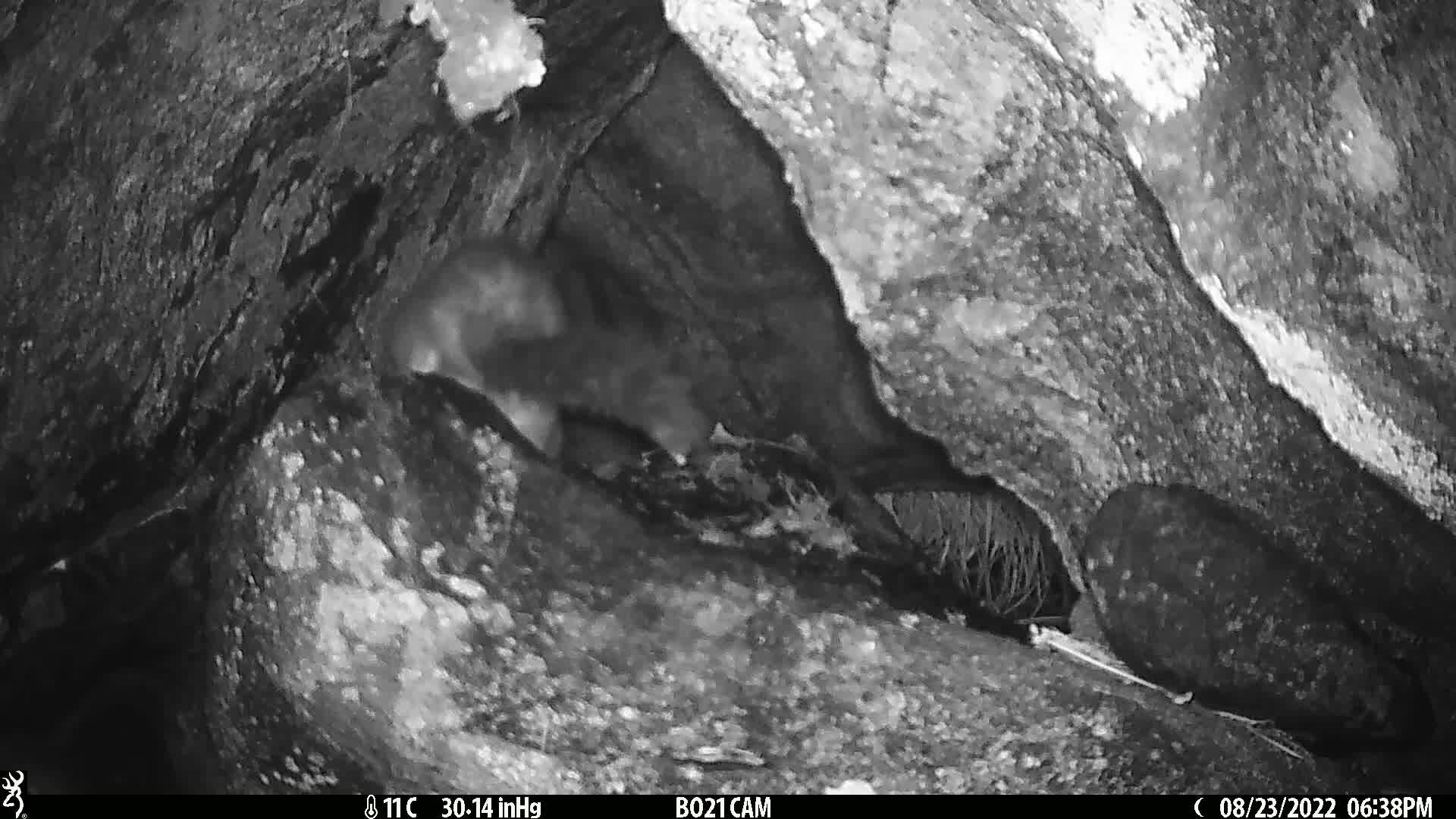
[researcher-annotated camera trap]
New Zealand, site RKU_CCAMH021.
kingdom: Animalia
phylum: Chordata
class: Mammalia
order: Diprotodontia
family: Phalangeridae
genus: Trichosurus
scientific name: Trichosurus vulpecula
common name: common brushtail possum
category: possum